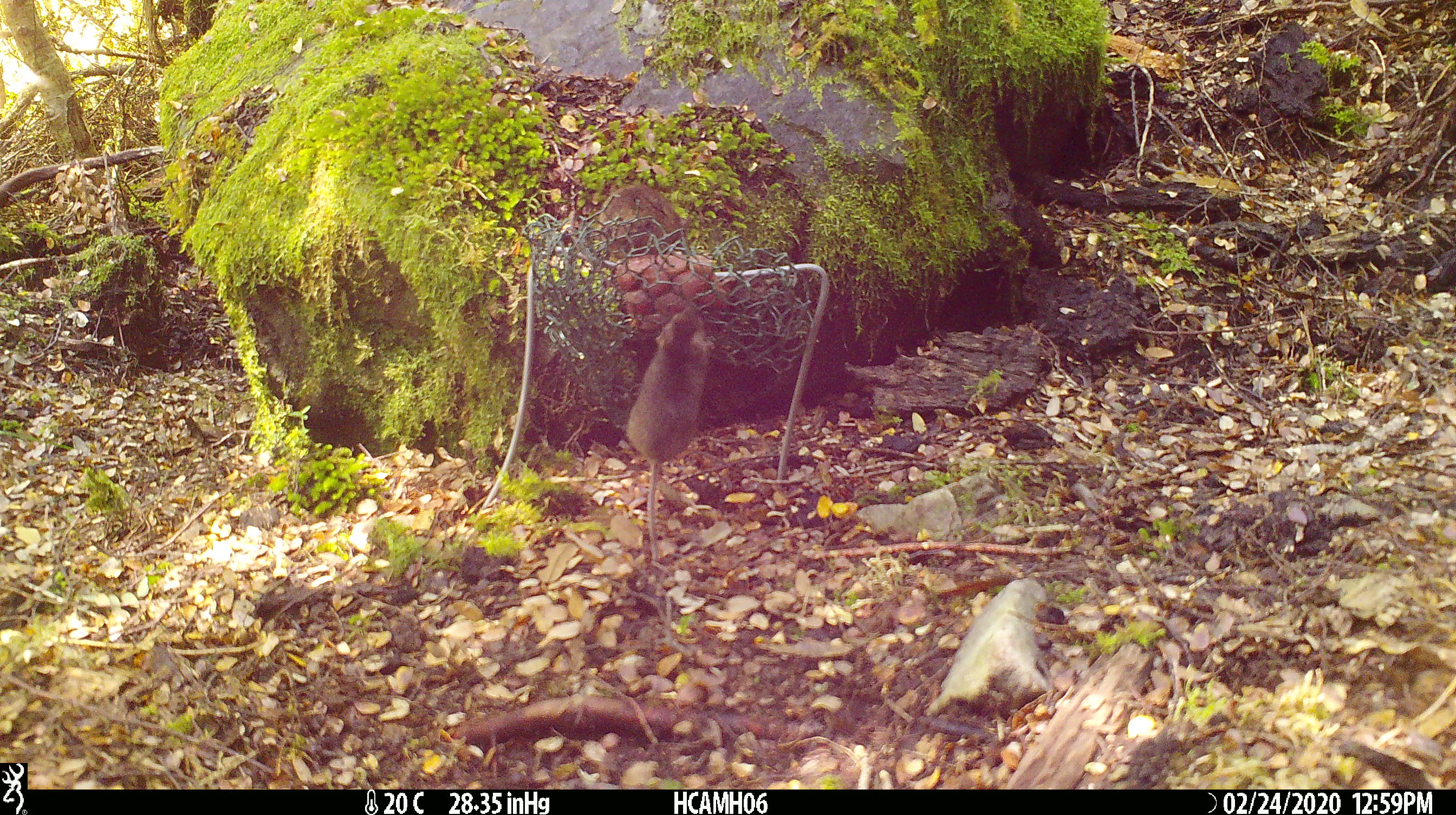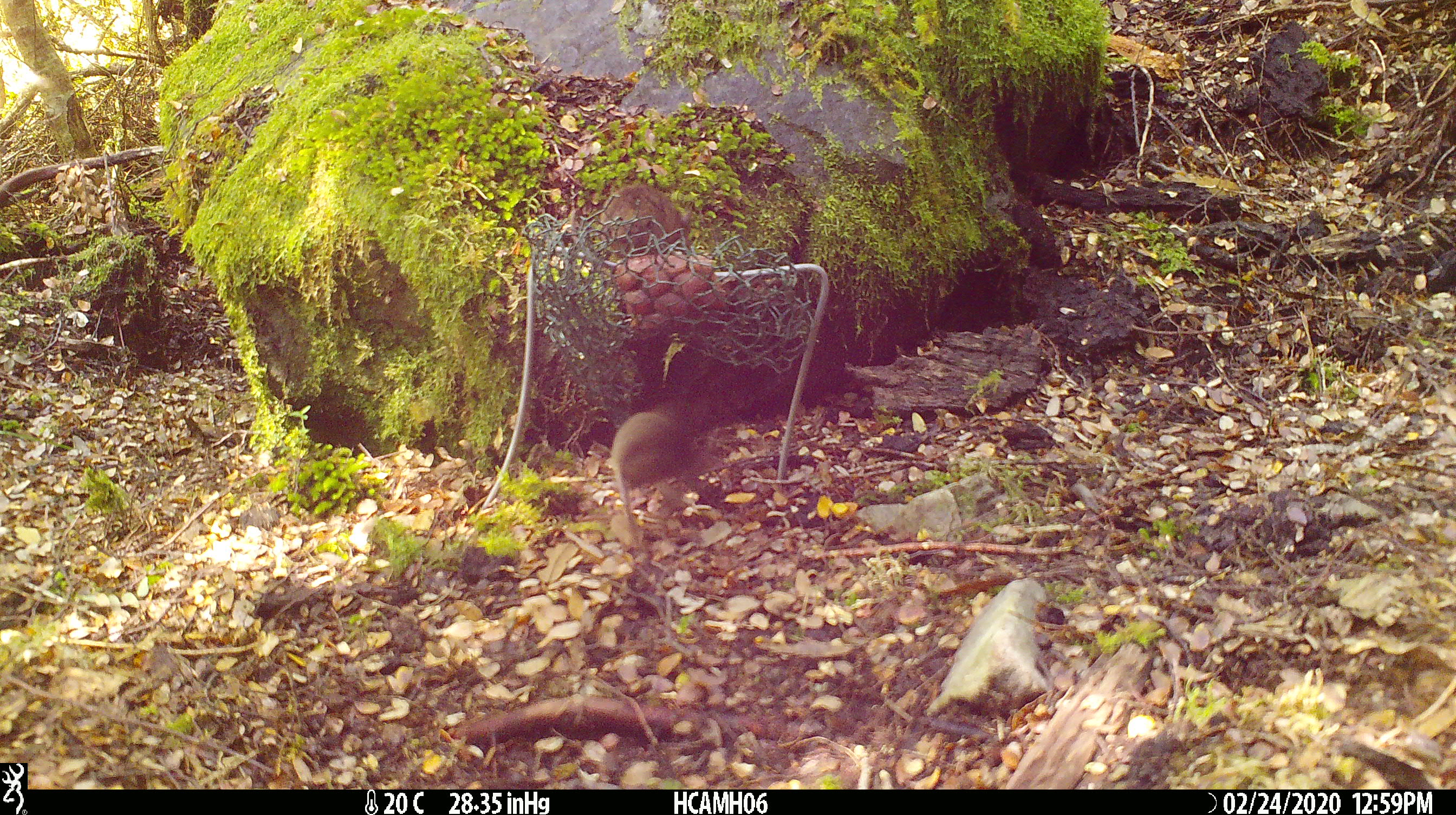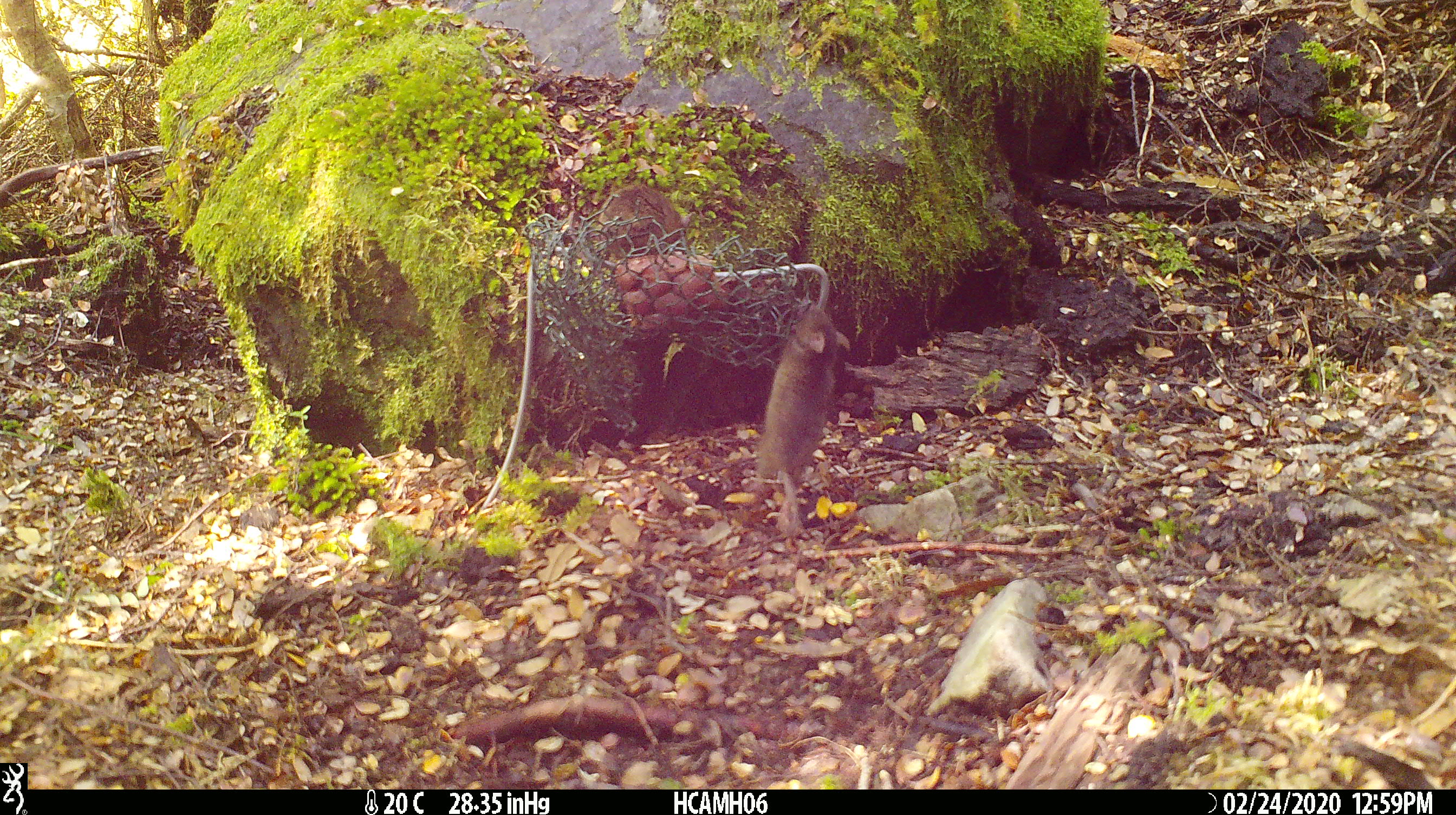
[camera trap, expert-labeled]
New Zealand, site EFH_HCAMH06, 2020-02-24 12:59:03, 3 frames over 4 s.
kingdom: Animalia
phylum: Chordata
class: Mammalia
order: Rodentia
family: Muridae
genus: Mus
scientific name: Mus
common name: mouse